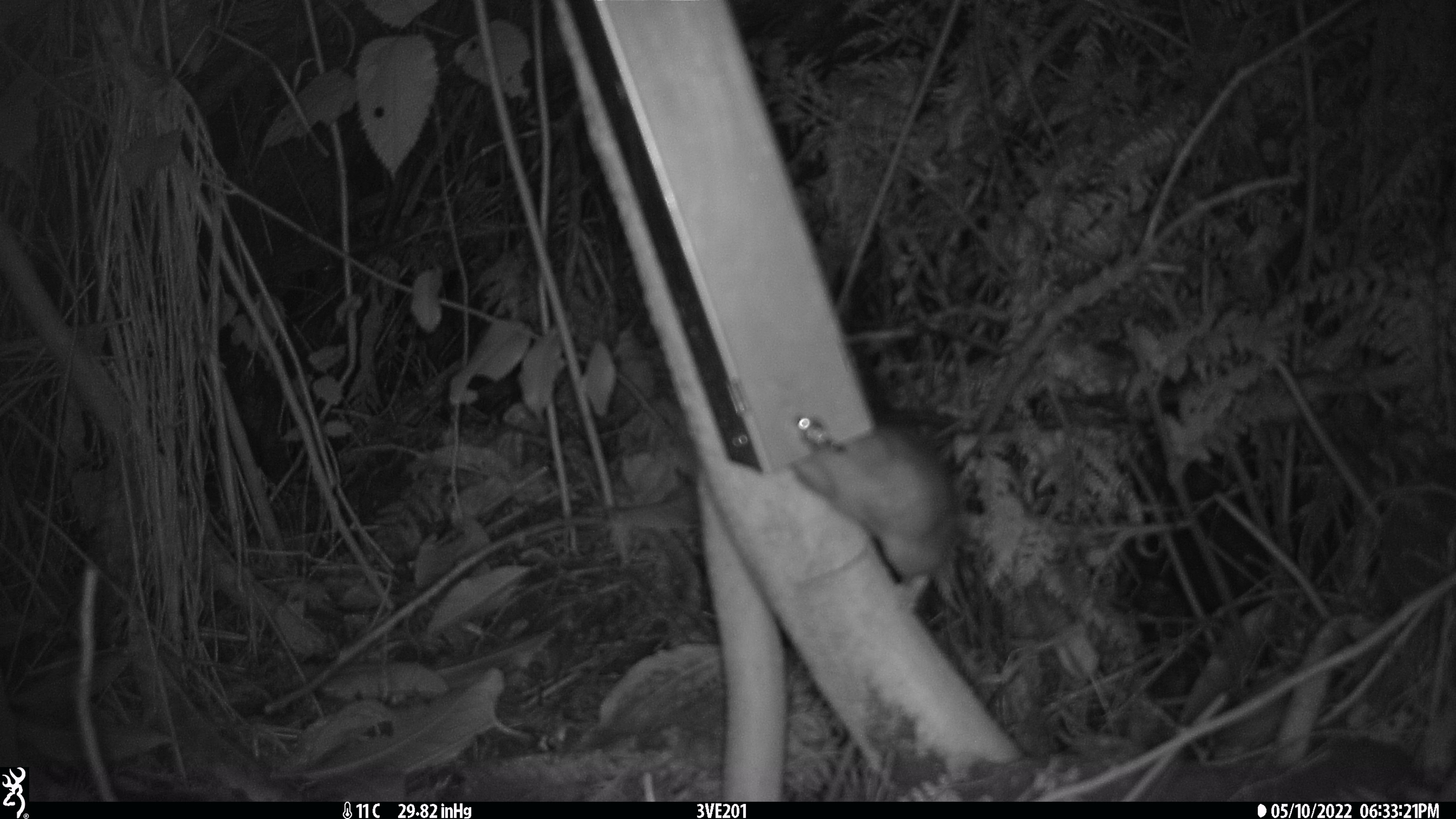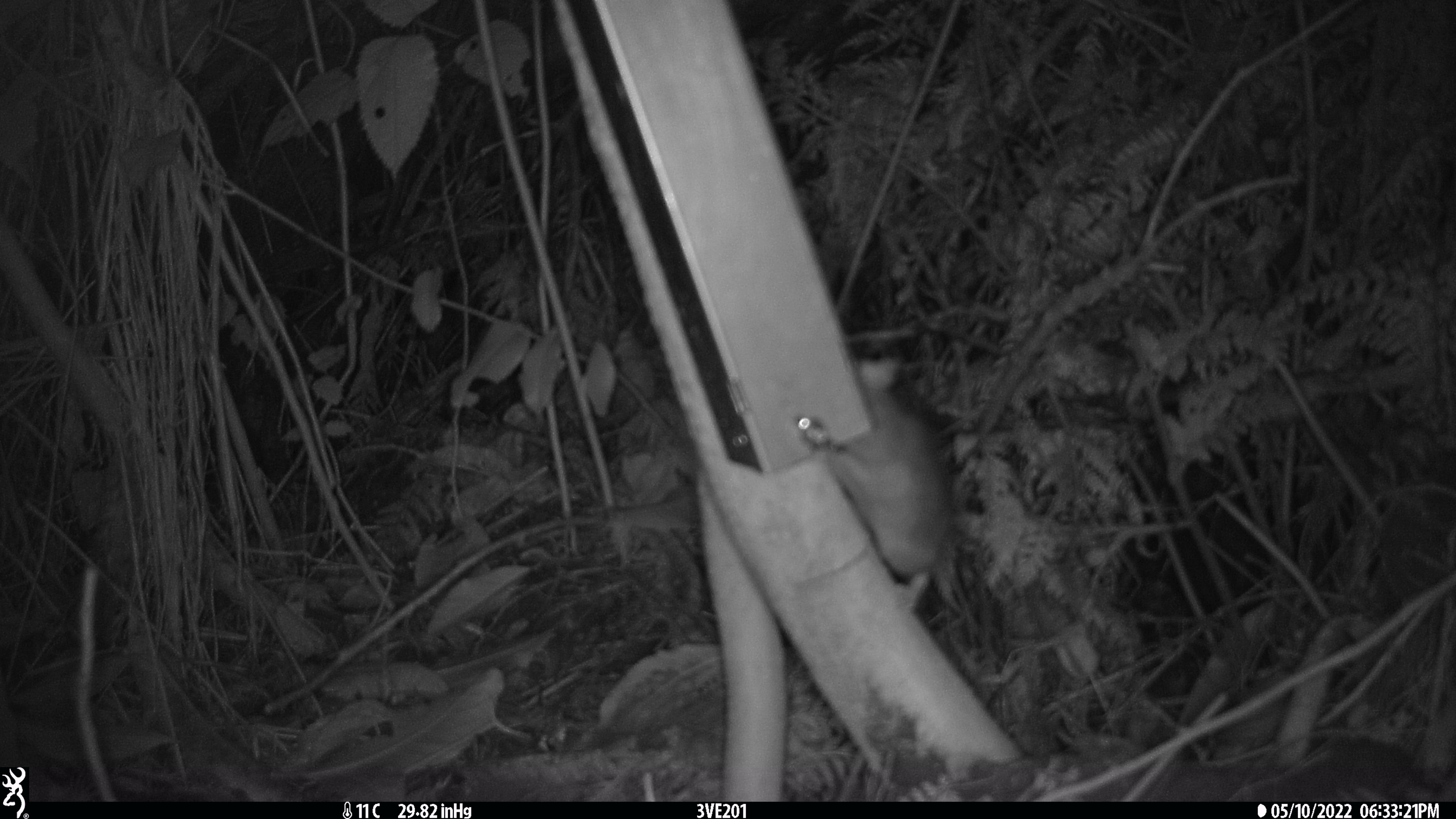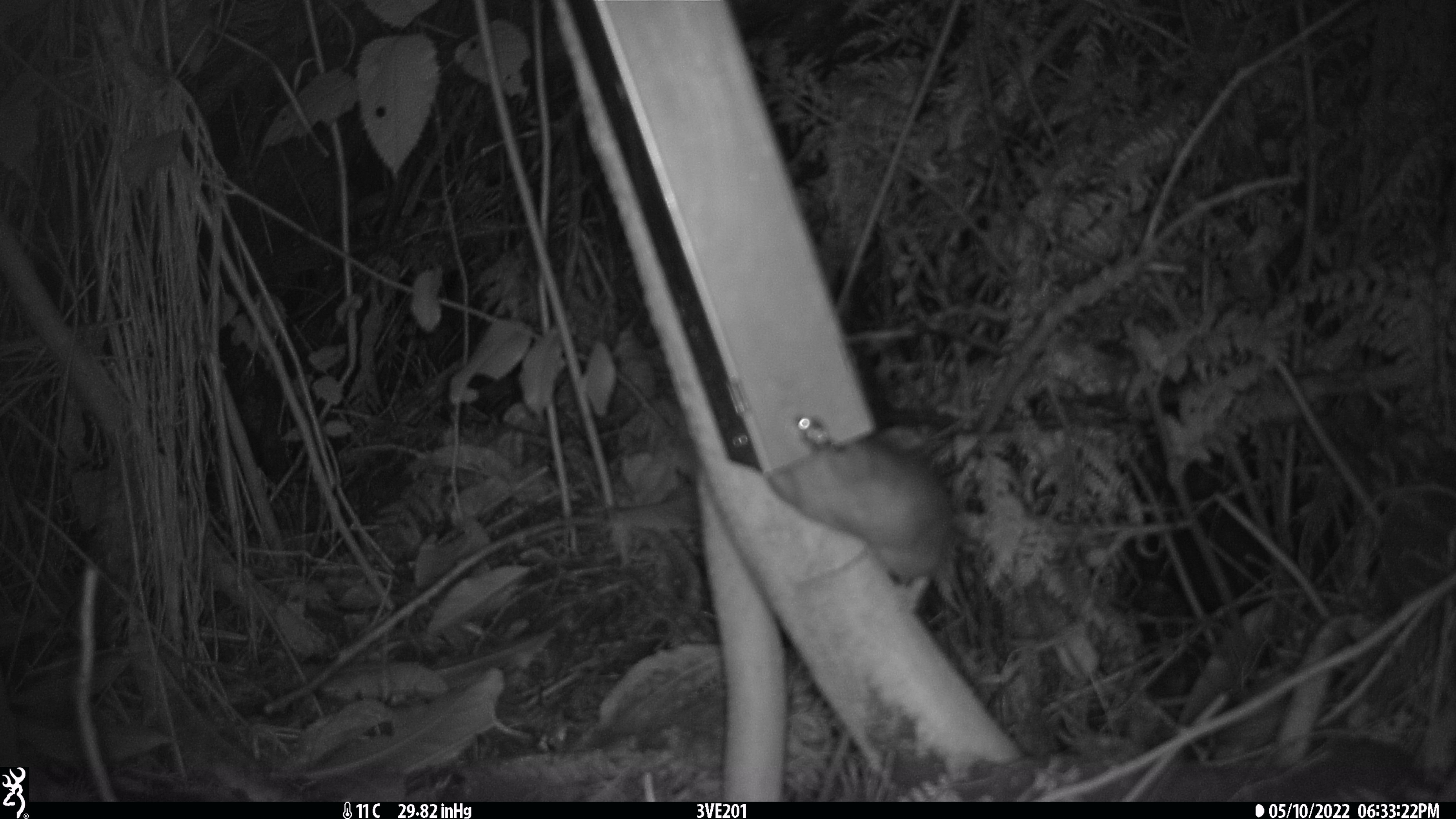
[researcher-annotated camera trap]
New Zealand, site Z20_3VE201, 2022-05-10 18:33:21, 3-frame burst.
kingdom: Animalia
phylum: Chordata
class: Mammalia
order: Rodentia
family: Muridae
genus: Rattus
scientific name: Rattus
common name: rat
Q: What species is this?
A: Rat (Rattus).